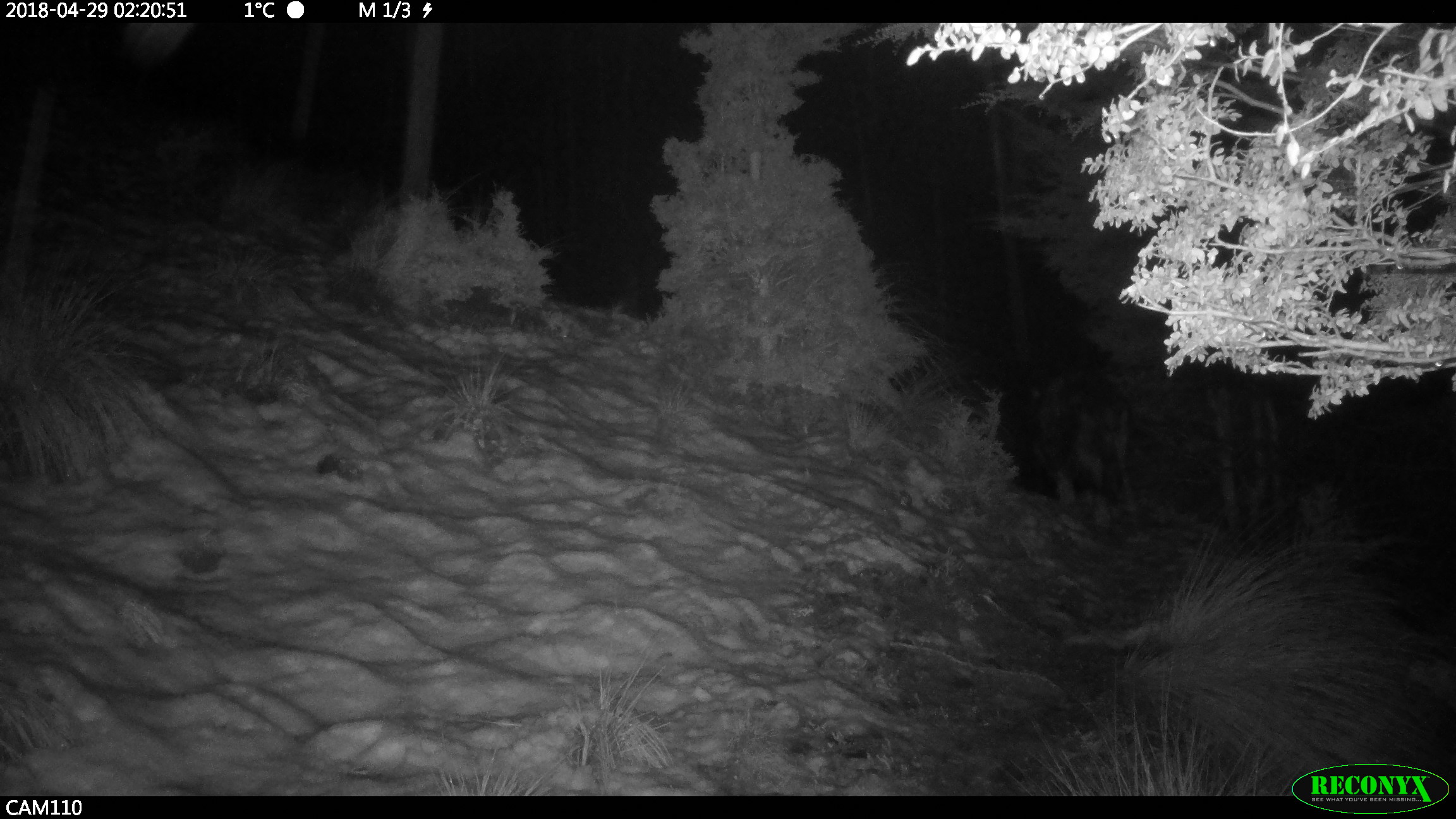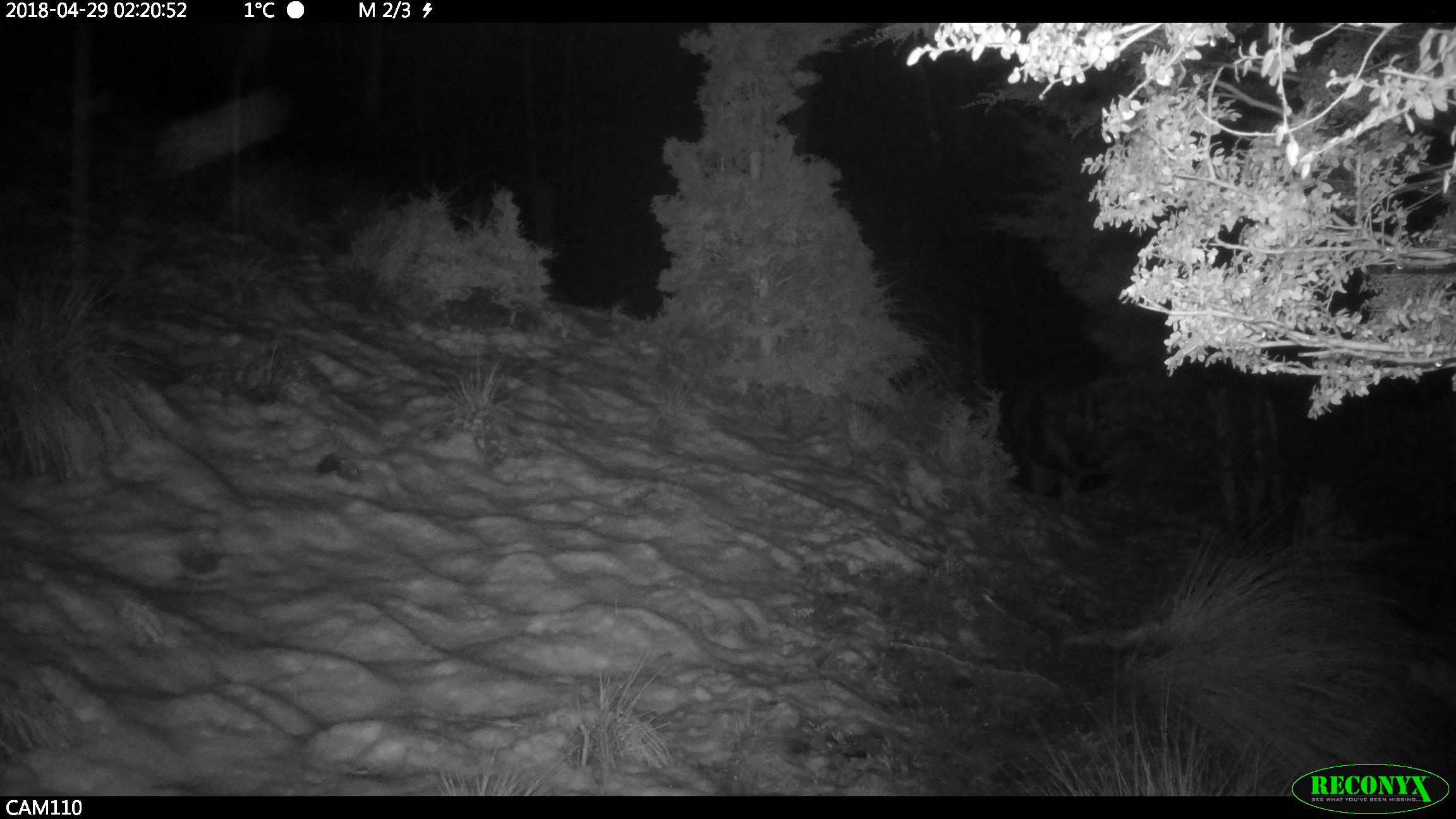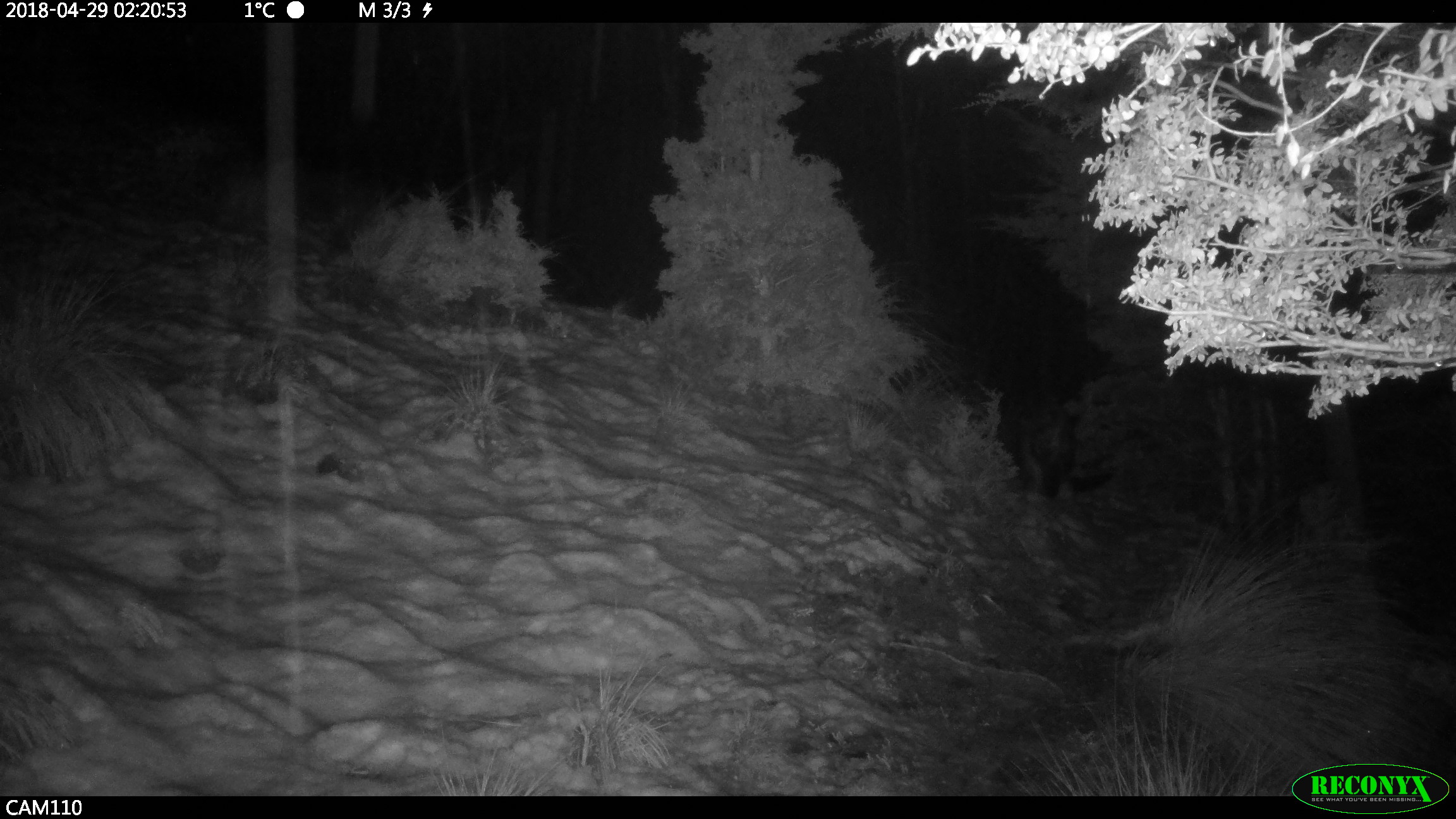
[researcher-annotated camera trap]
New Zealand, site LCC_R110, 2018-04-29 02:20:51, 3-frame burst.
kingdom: Animalia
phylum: Chordata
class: Mammalia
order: Artiodactyla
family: Suidae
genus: Sus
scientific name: Sus scrofa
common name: pig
Pig (Sus scrofa).